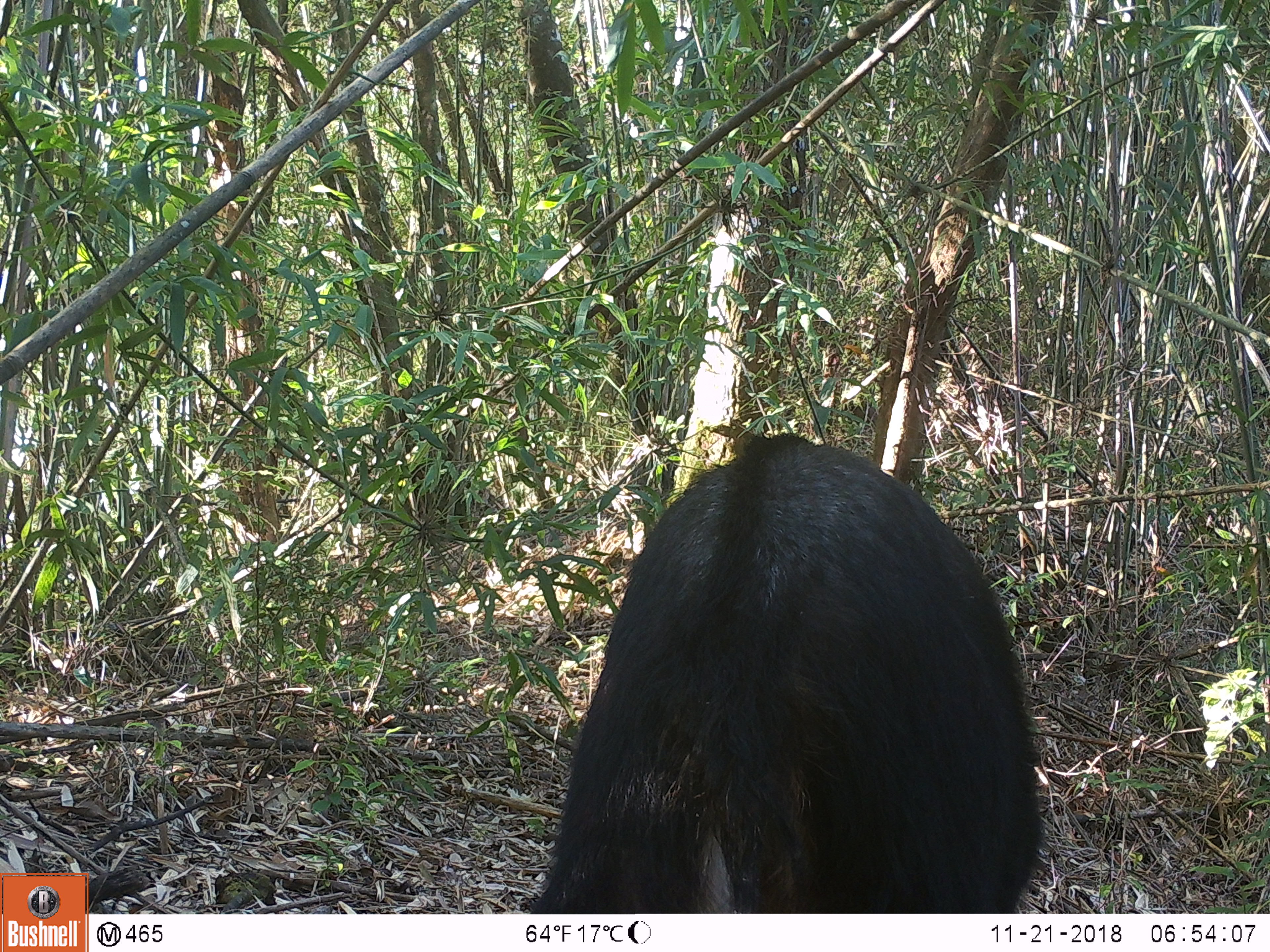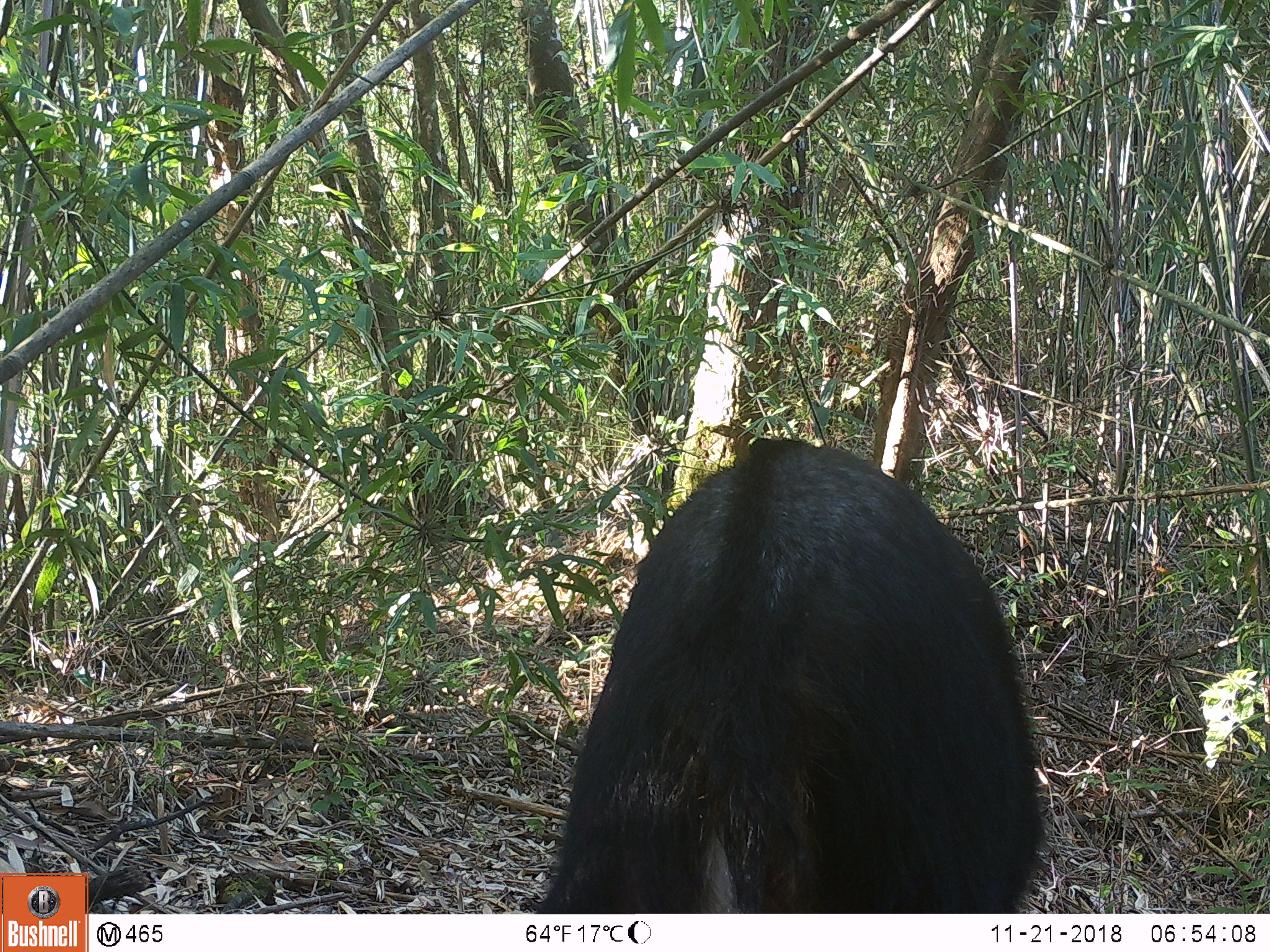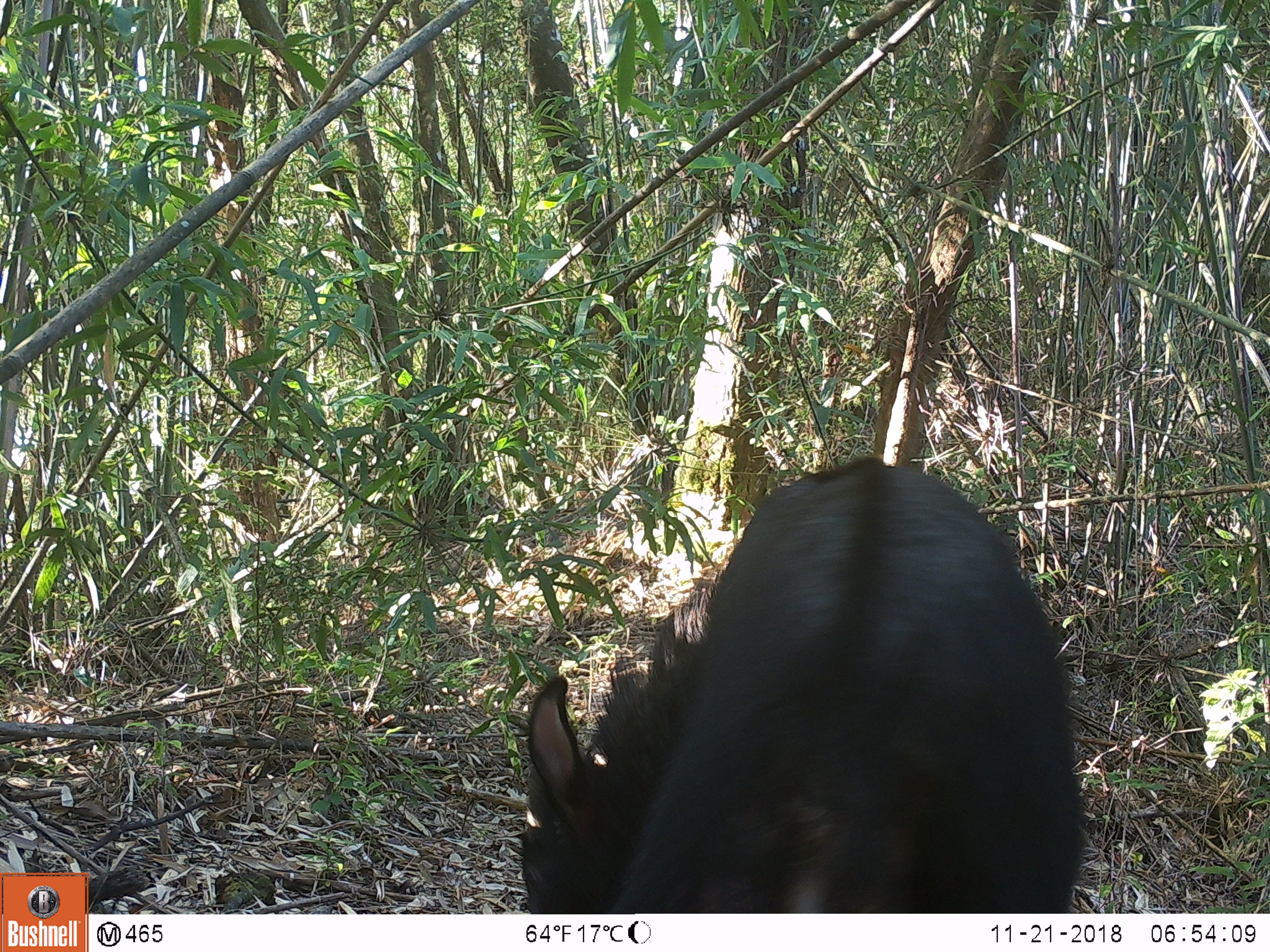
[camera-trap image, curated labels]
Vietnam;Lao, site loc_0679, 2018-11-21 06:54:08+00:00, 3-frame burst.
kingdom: Animalia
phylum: Chordata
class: Mammalia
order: Artiodactyla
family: Bovidae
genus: Capricornis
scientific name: Capricornis sumatraensis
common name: chinese serow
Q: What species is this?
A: Chinese serow (Capricornis sumatraensis).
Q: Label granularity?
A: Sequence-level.